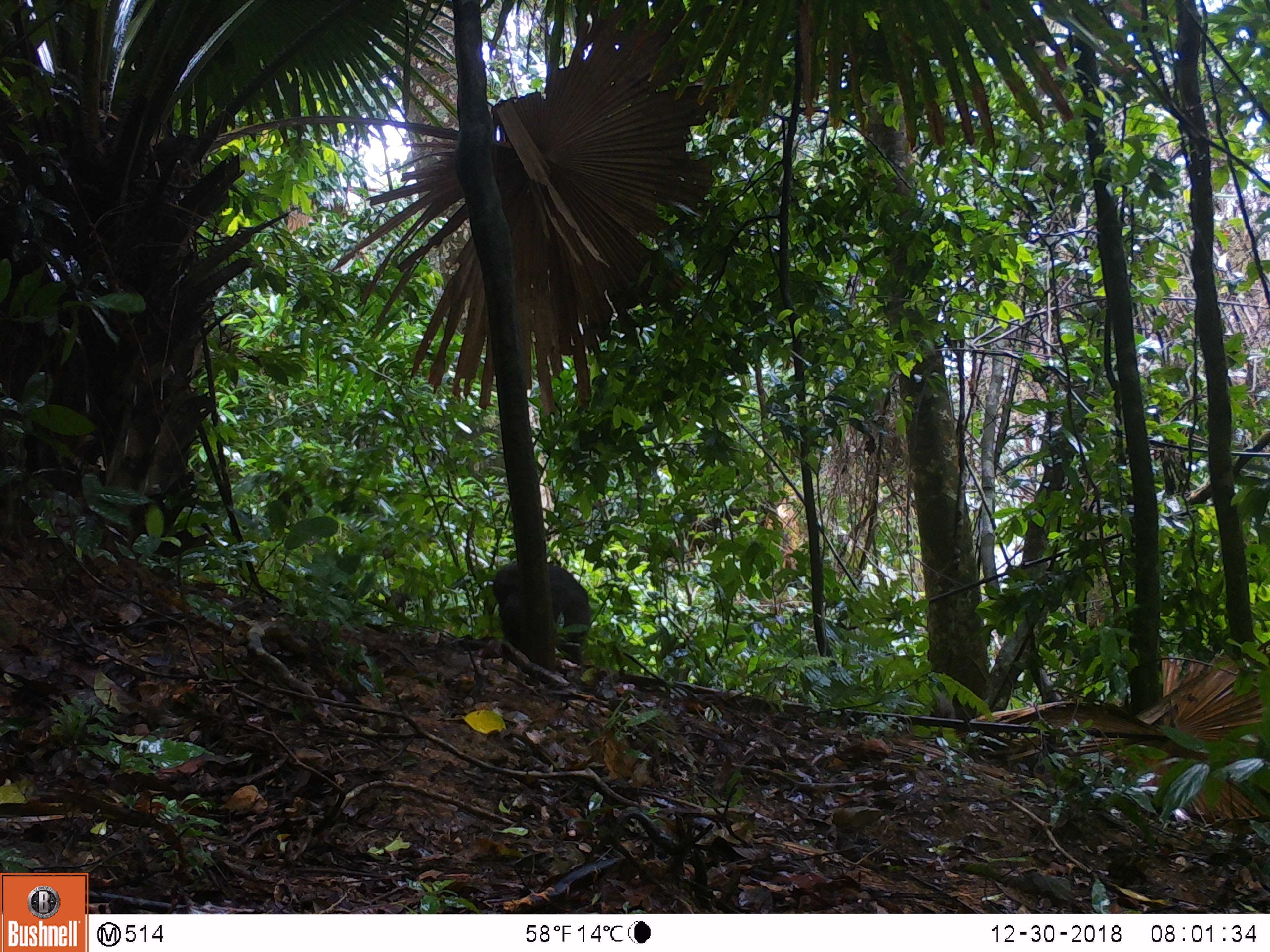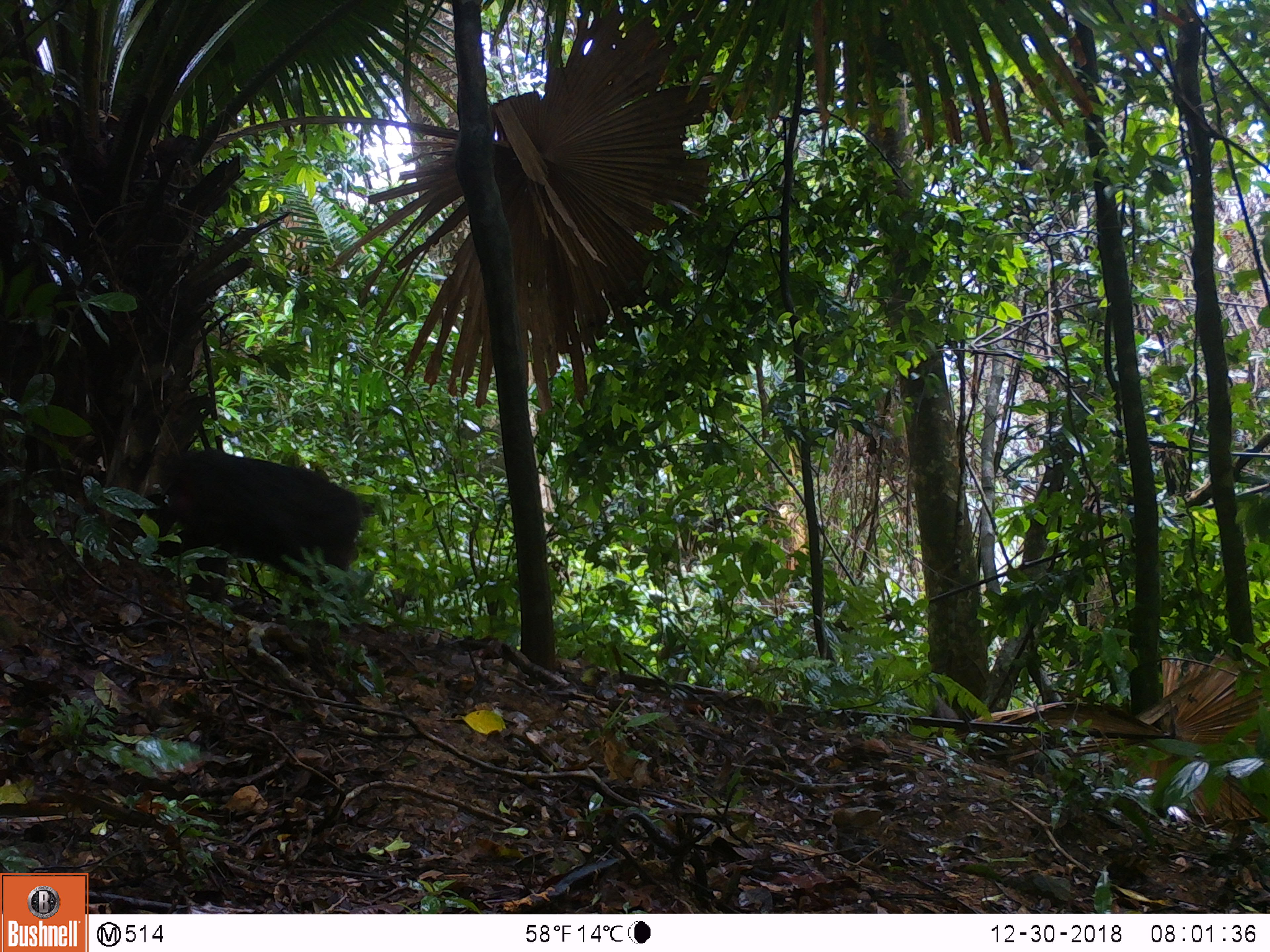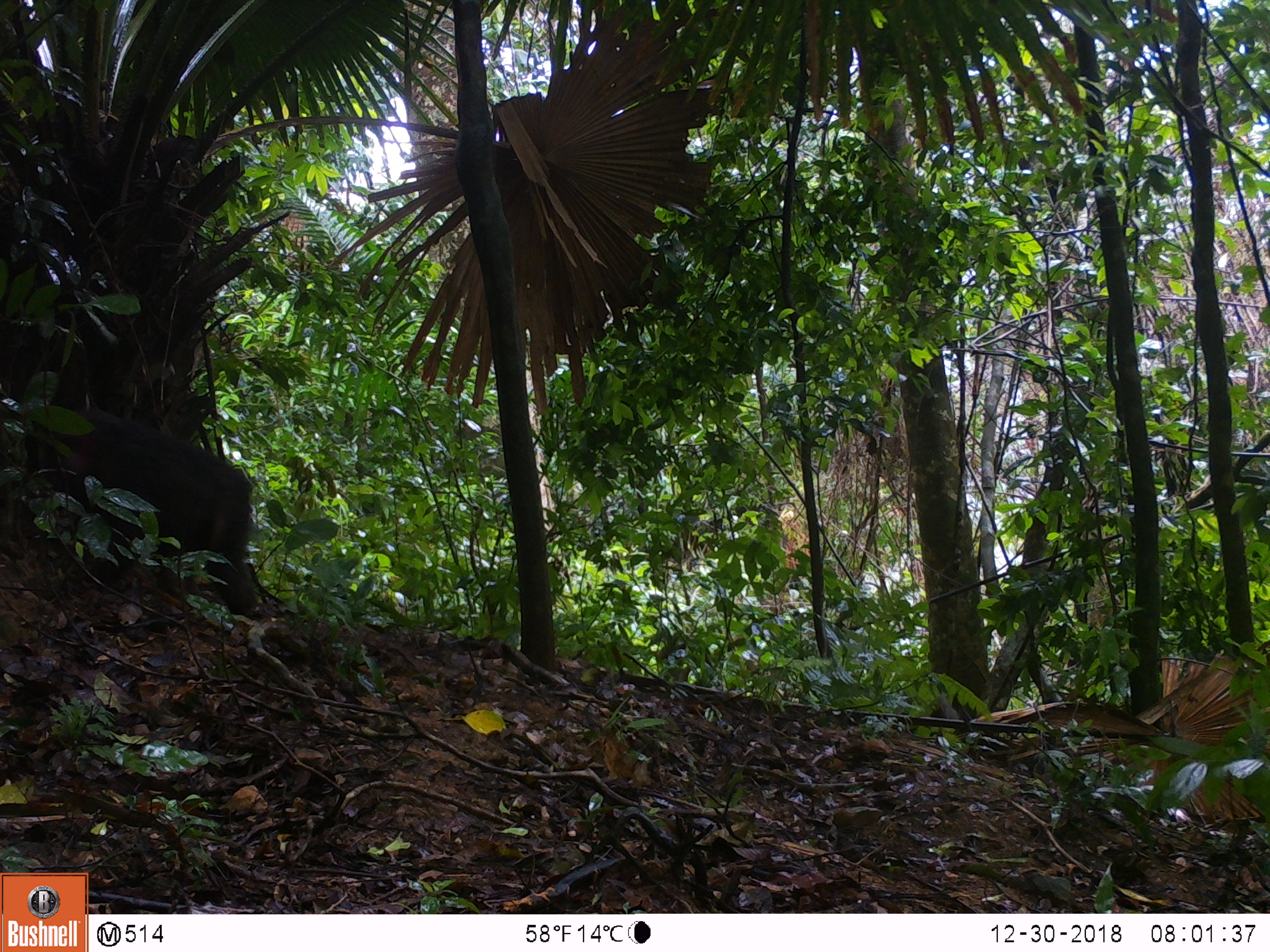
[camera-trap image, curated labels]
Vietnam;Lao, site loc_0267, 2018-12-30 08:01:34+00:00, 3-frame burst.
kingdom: Animalia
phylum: Chordata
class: Mammalia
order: Primates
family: Cercopithecidae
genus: Macaca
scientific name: Macaca arctoides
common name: stump-tailed macaque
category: stump tailed macaque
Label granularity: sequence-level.